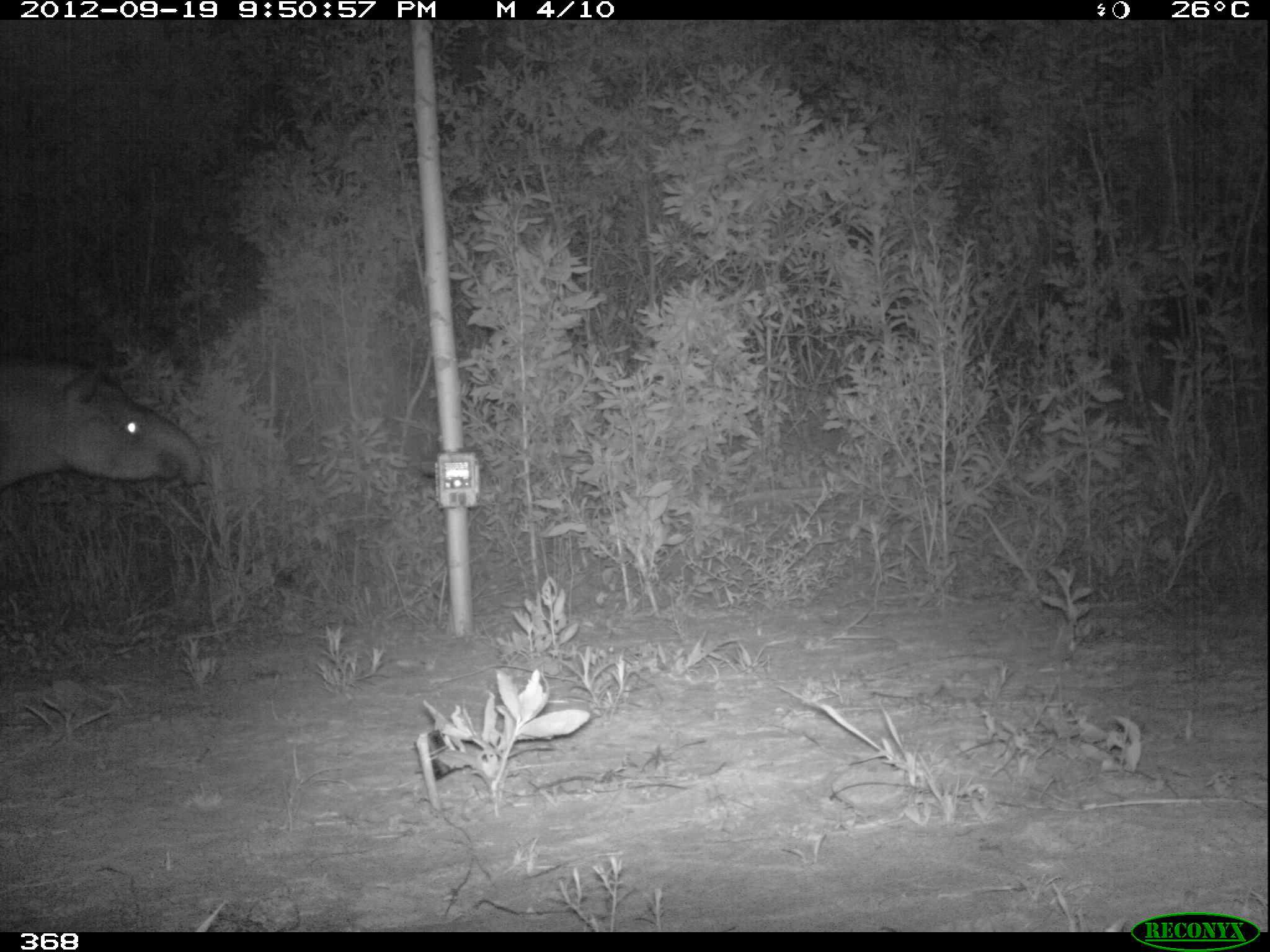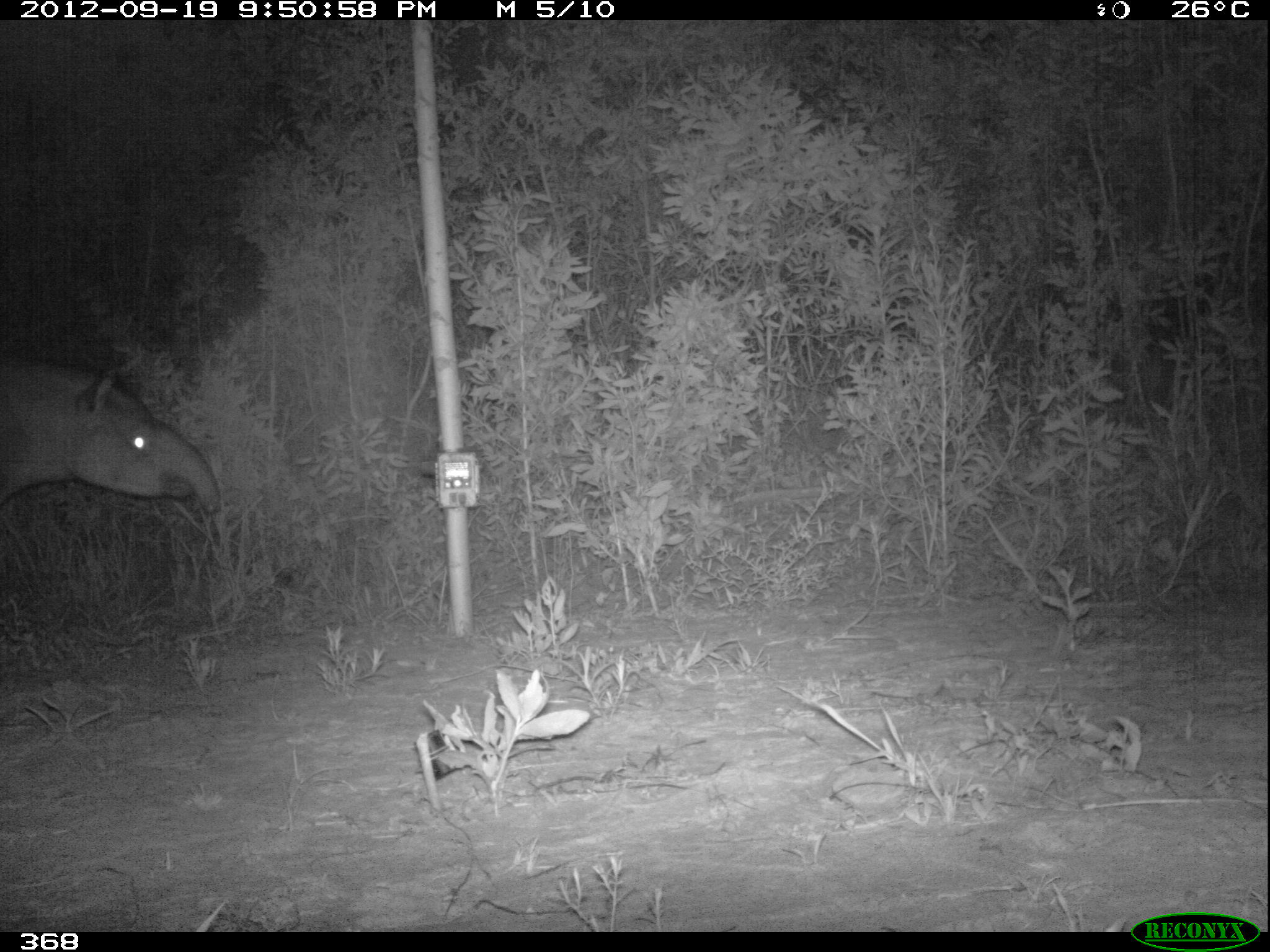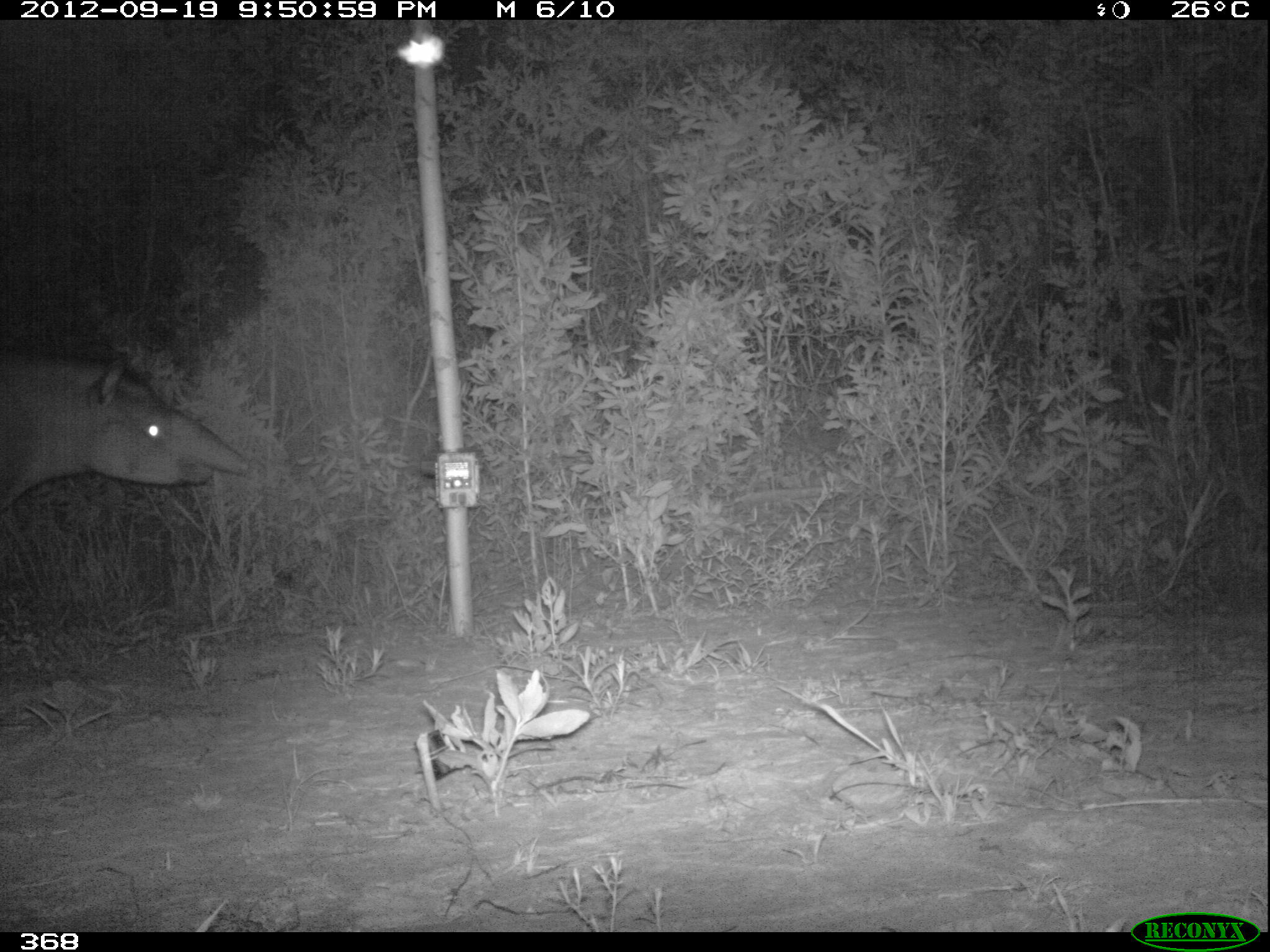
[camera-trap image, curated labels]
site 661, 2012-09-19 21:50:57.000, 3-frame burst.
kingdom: Animalia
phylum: Chordata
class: Mammalia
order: Perissodactyla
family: Tapiridae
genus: Tapirus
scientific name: Tapirus terrestris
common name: south american tapir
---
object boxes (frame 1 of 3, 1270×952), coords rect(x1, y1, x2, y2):
tapirus terrestris: rect(0, 353, 200, 491)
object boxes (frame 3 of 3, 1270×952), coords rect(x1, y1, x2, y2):
tapirus terrestris: rect(3, 347, 249, 512)